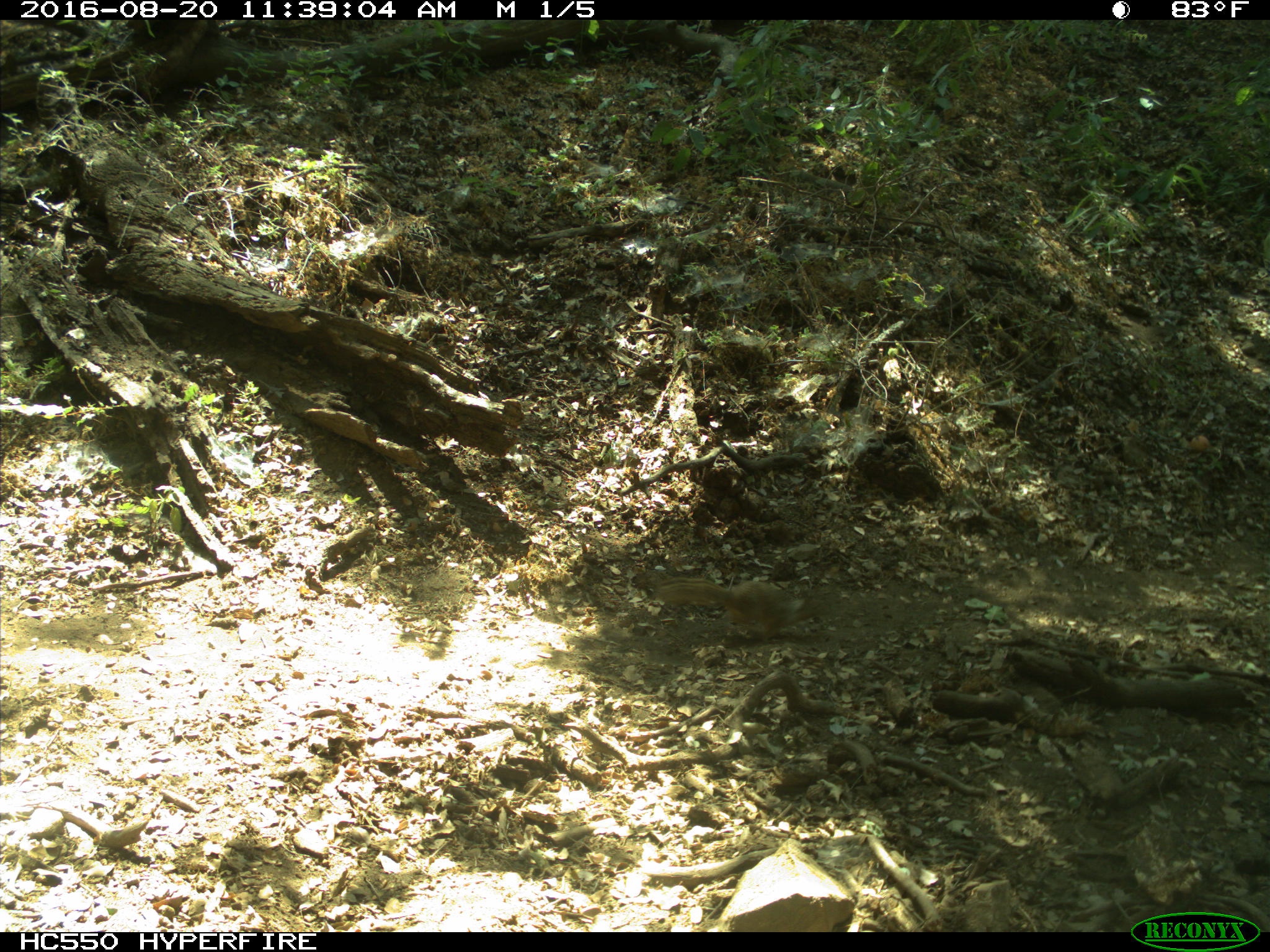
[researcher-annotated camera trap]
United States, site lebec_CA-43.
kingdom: Animalia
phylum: Chordata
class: Mammalia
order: Rodentia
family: Sciuridae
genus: Otospermophilus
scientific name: Otospermophilus beecheyi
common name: california ground squirrel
Otospermophilus beecheyi (california ground squirrel).